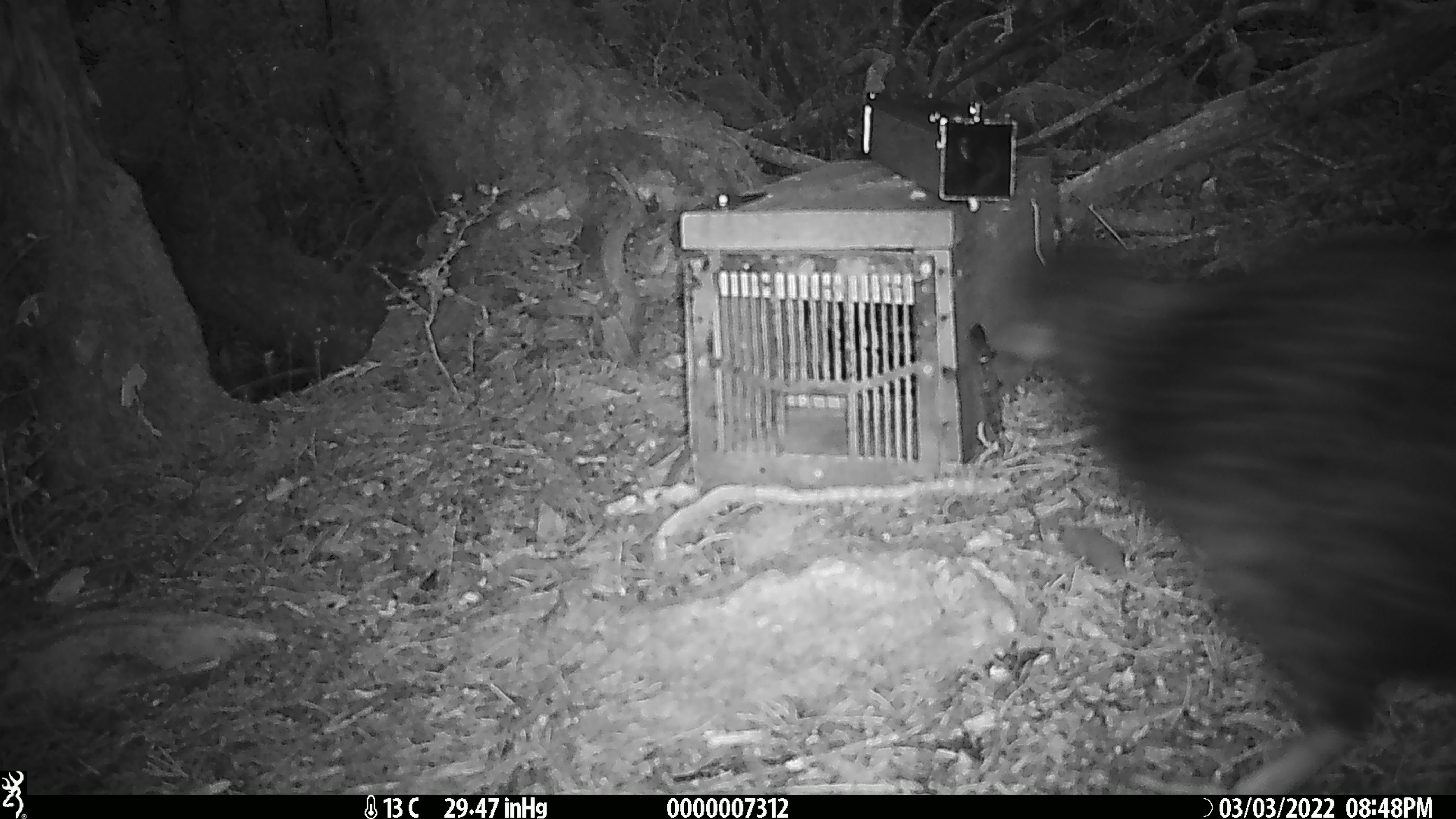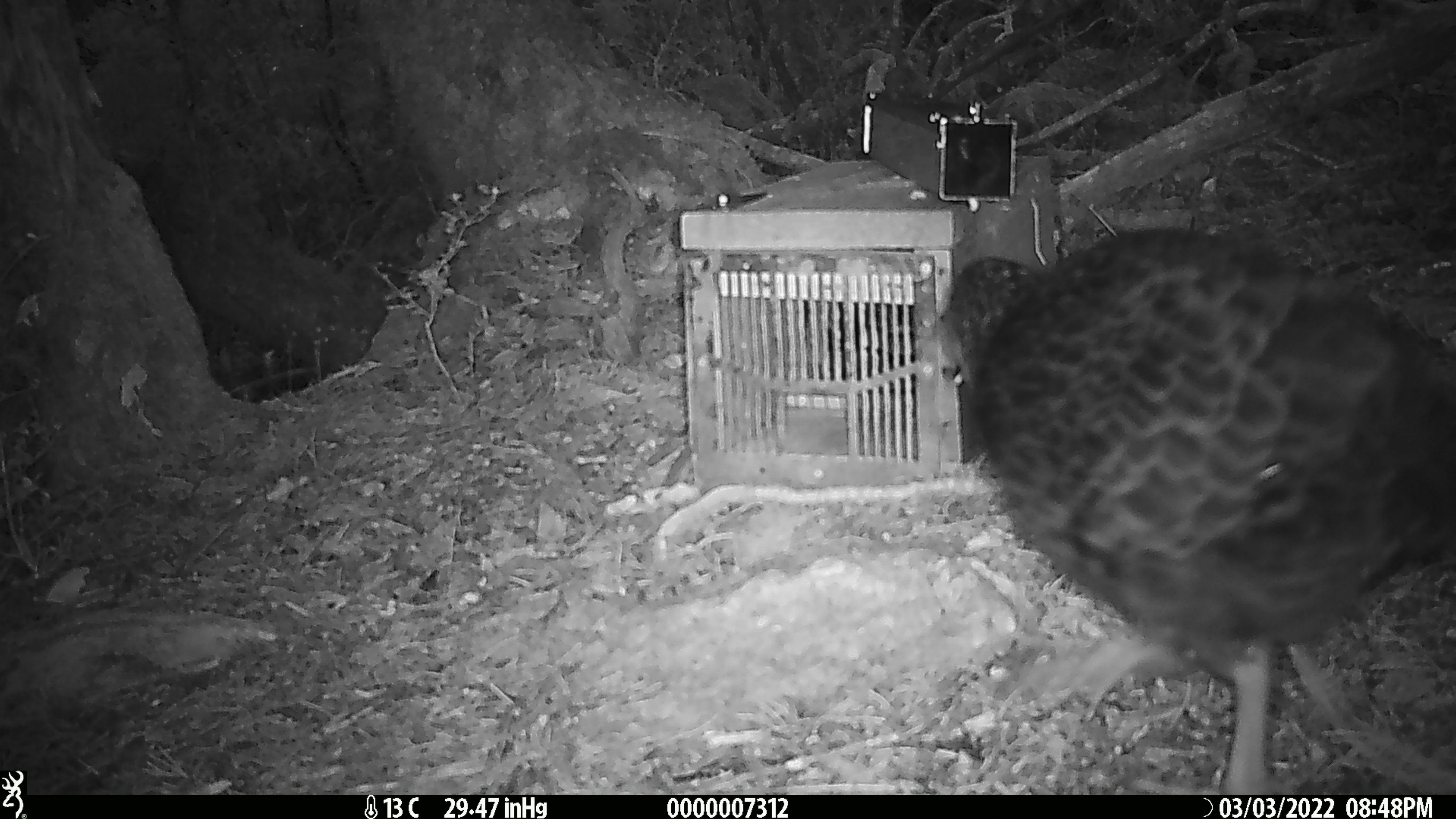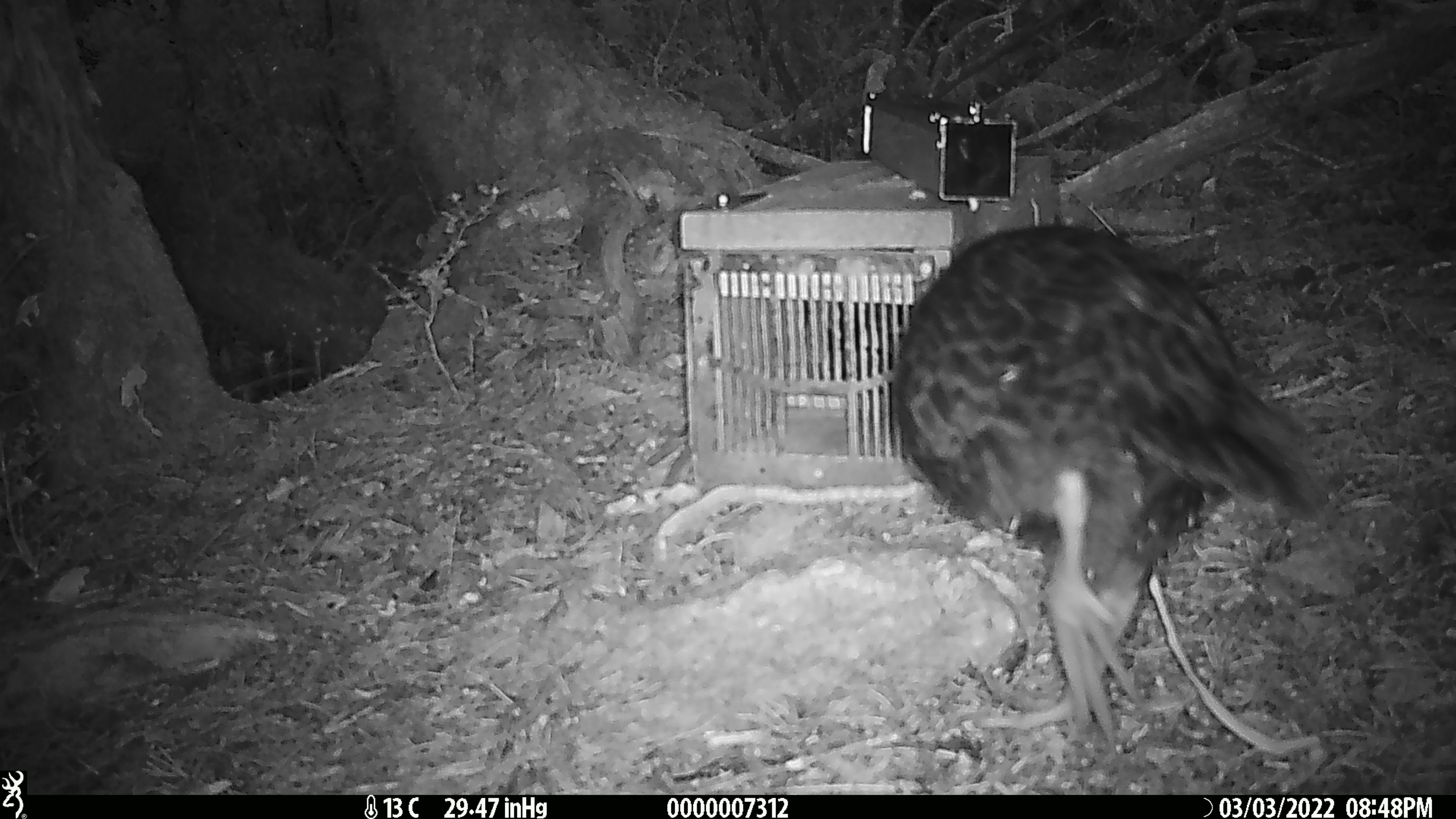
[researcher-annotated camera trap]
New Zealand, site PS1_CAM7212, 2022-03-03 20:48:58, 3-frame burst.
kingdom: Animalia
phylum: Chordata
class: Aves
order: Gruiformes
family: Rallidae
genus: Gallirallus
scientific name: Gallirallus australis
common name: weka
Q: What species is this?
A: Weka (Gallirallus australis).